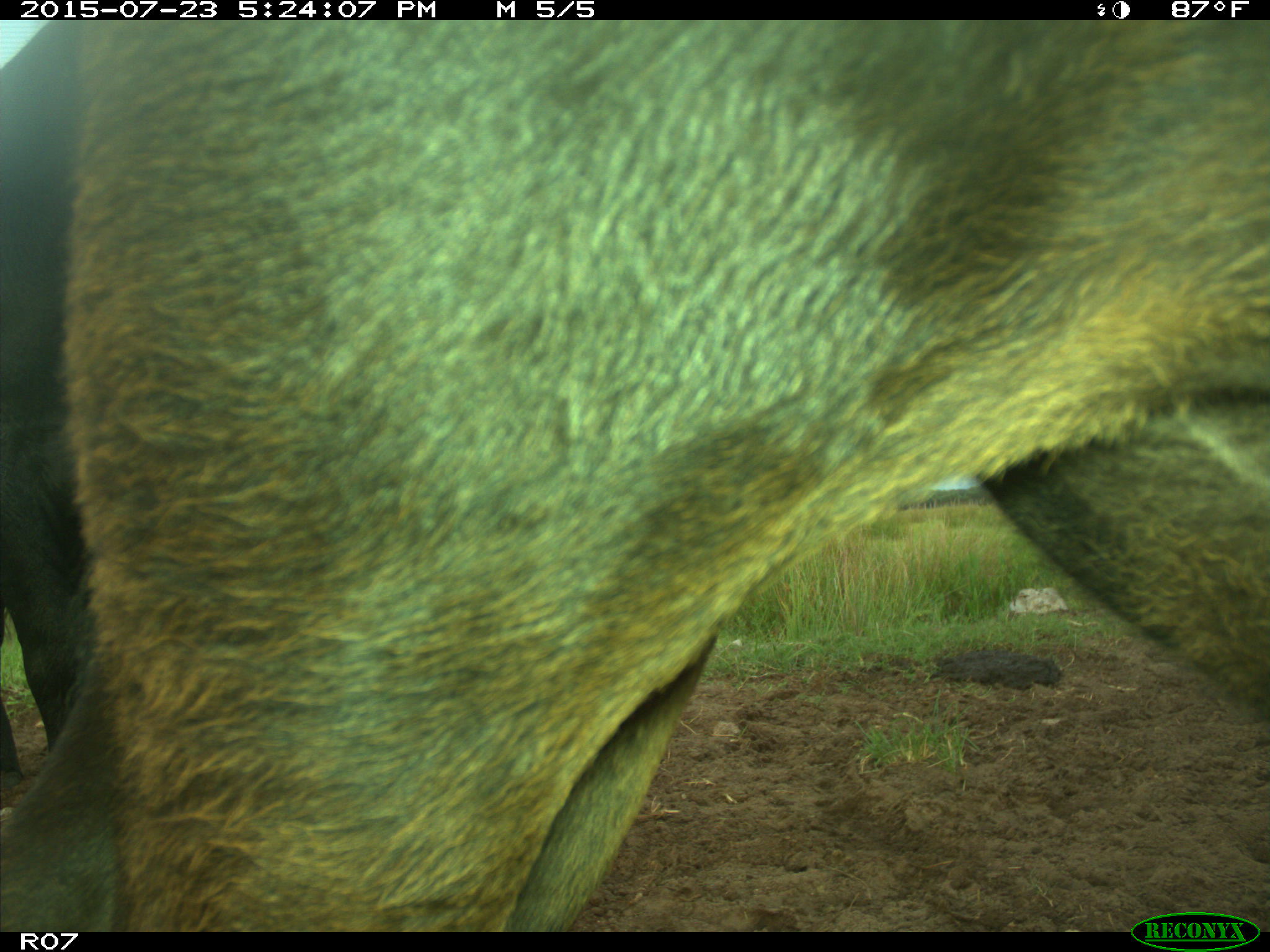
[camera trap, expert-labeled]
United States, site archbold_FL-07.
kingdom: Animalia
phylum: Chordata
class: Mammalia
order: Artiodactyla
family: Bovidae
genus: Bos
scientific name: Bos taurus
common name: domestic cow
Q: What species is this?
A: Bos taurus (domestic cow).